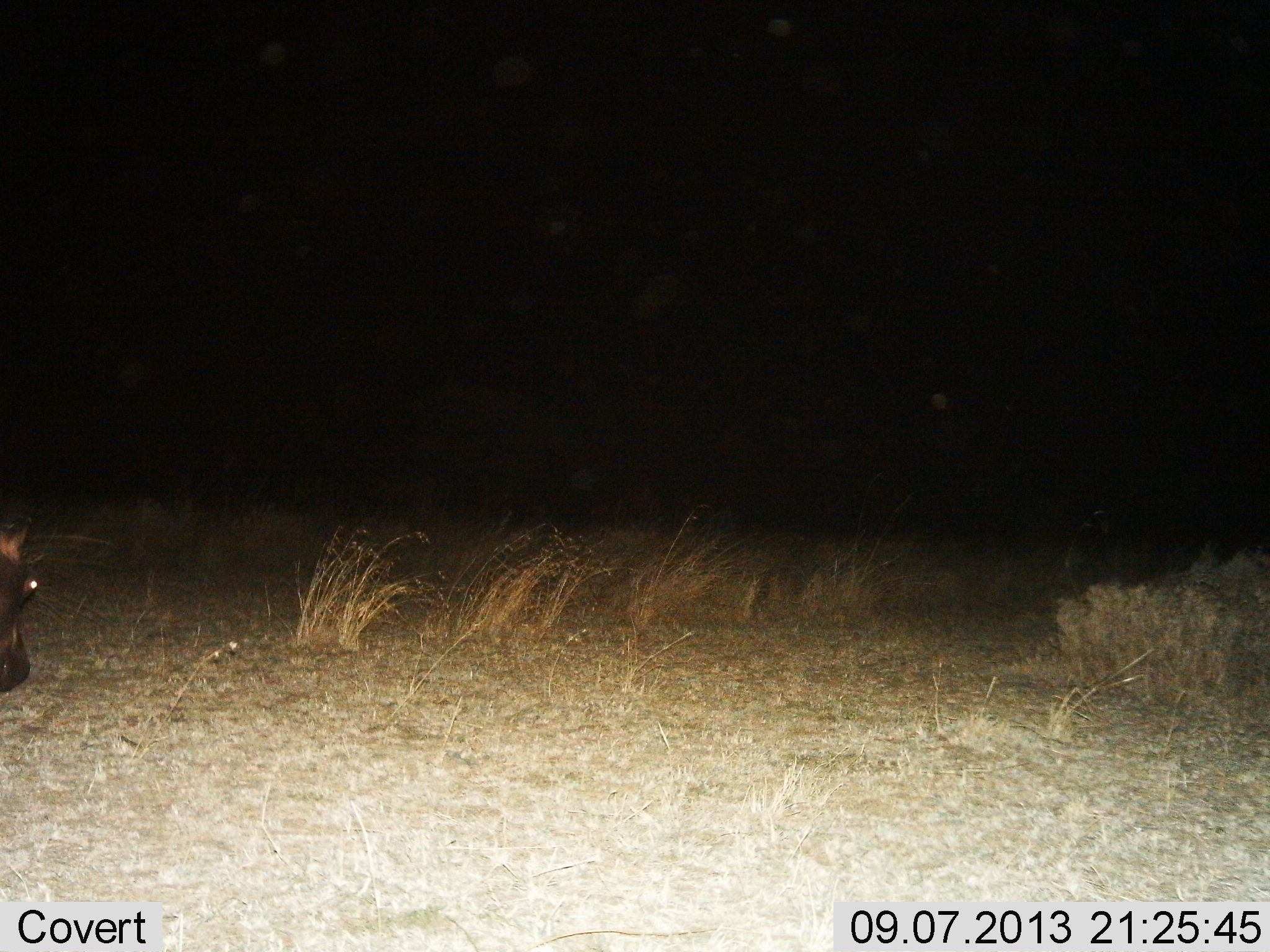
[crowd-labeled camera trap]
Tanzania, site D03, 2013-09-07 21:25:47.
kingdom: Animalia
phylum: Chordata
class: Mammalia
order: Artiodactyla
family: Hippopotamidae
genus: Hippopotamus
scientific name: Hippopotamus amphibius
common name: hippopotamus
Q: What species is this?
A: Hippopotamus (Hippopotamus amphibius).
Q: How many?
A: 1.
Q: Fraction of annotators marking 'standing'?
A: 44%.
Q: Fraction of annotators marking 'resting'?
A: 0%.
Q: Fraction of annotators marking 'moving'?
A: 44%.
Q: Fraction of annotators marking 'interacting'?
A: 0%.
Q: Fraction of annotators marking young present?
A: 0%.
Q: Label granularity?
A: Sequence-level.